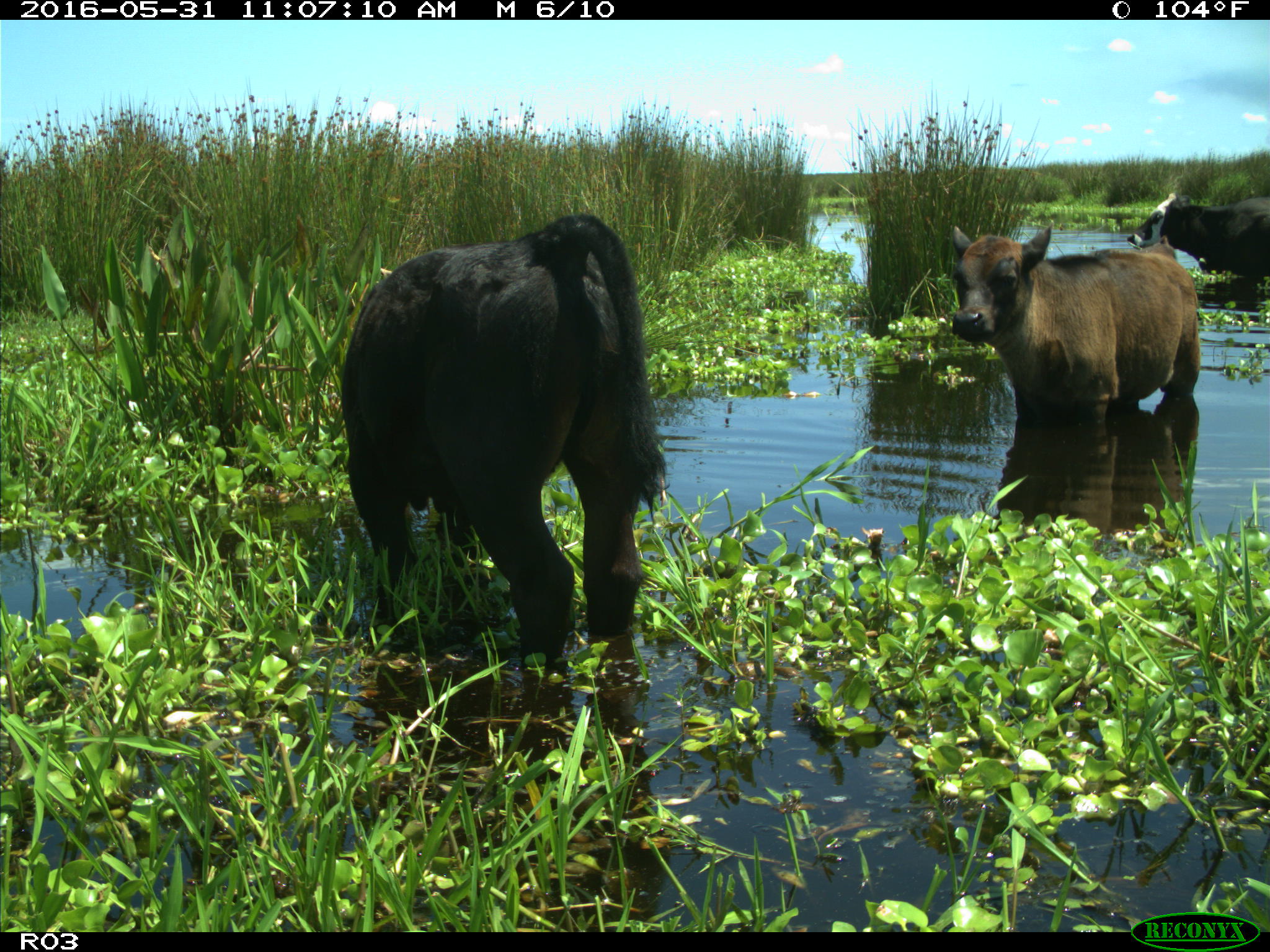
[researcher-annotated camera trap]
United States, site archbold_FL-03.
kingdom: Animalia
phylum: Chordata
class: Mammalia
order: Artiodactyla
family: Bovidae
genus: Bos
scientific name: Bos taurus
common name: domestic cow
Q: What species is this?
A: Bos taurus (domestic cow).